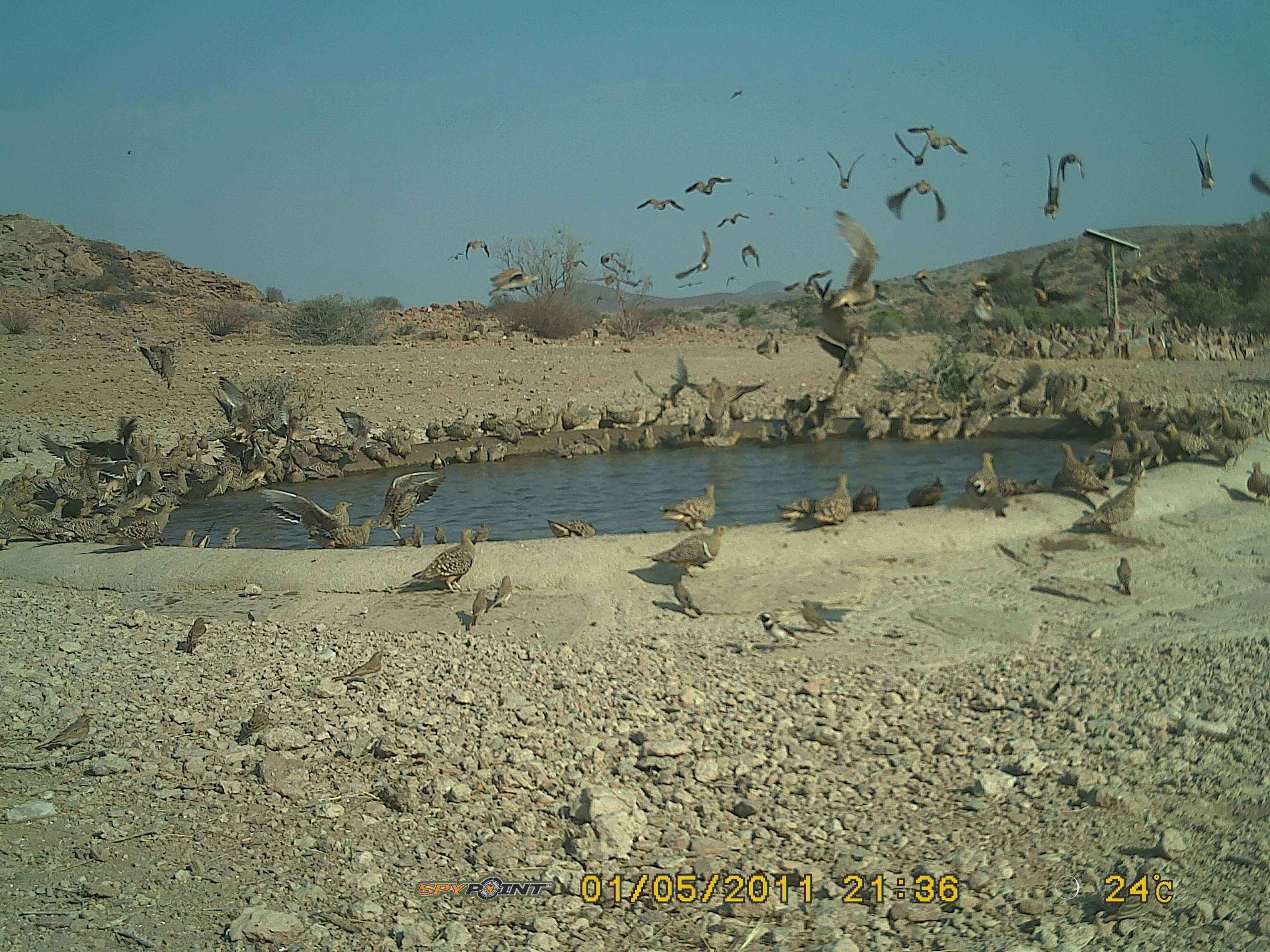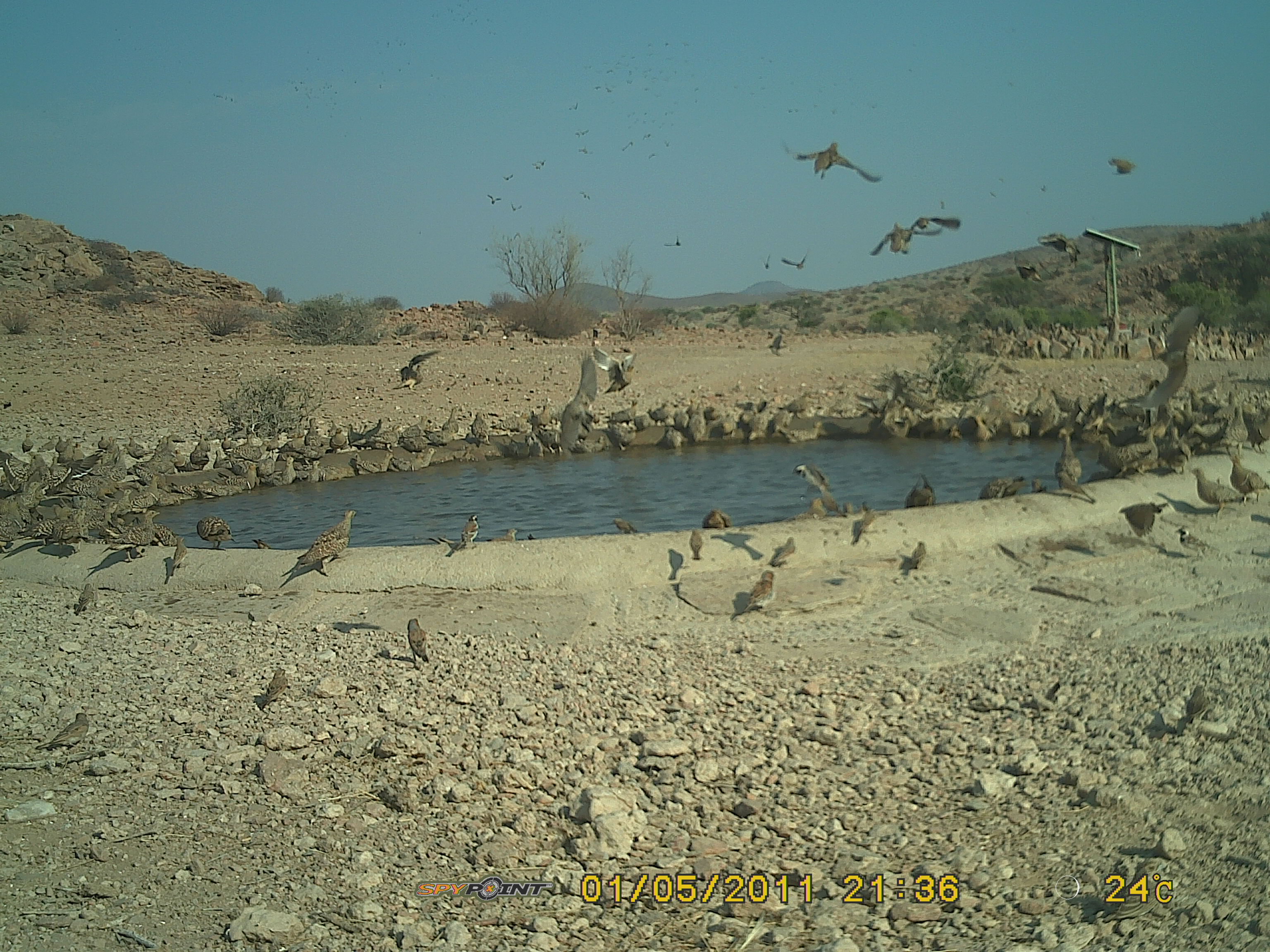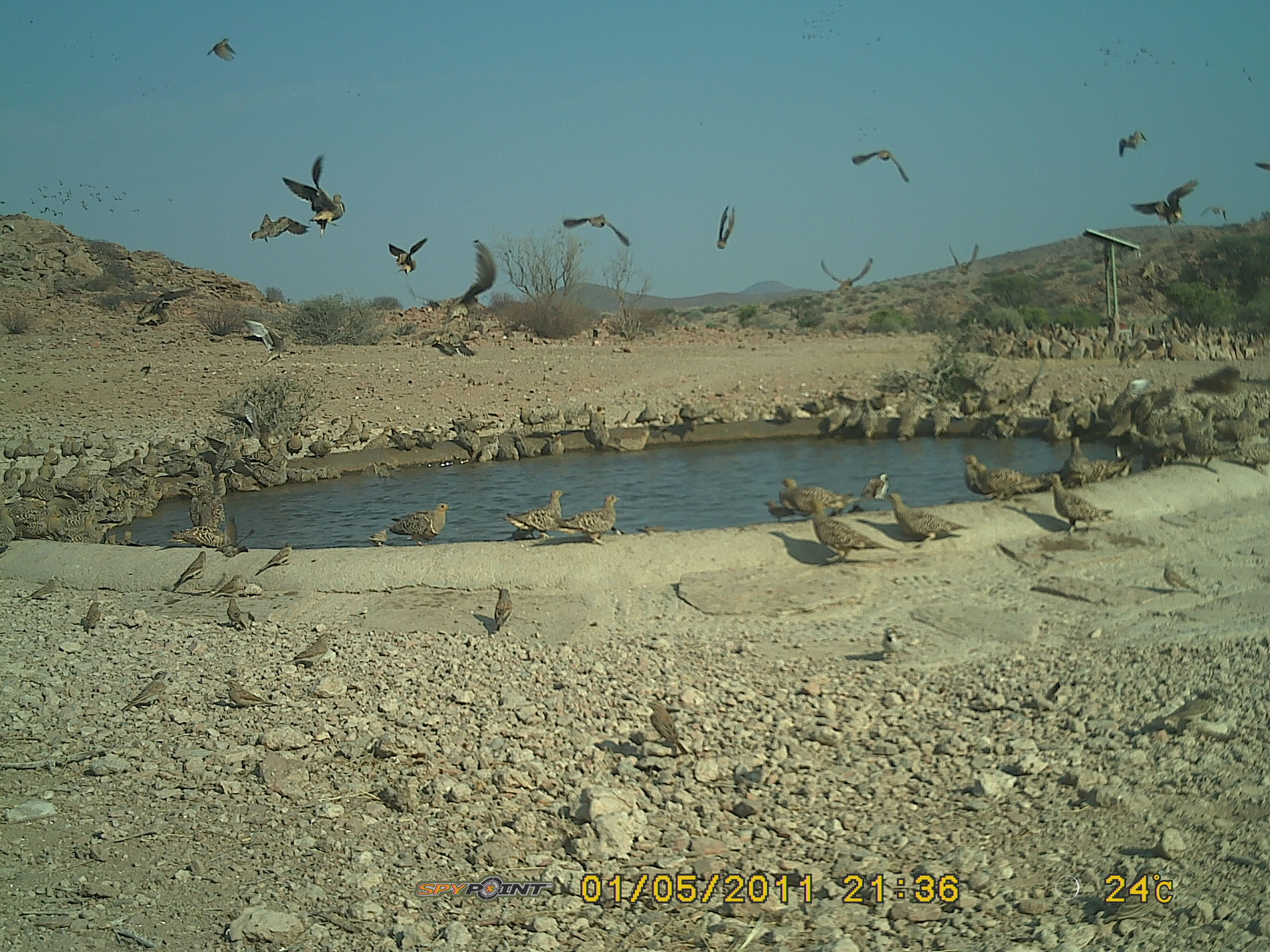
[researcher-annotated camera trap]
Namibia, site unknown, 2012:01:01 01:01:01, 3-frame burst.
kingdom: Animalia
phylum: Chordata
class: Aves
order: Pterocliformes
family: Pteroclidae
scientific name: Pteroclidae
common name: sandgrouse